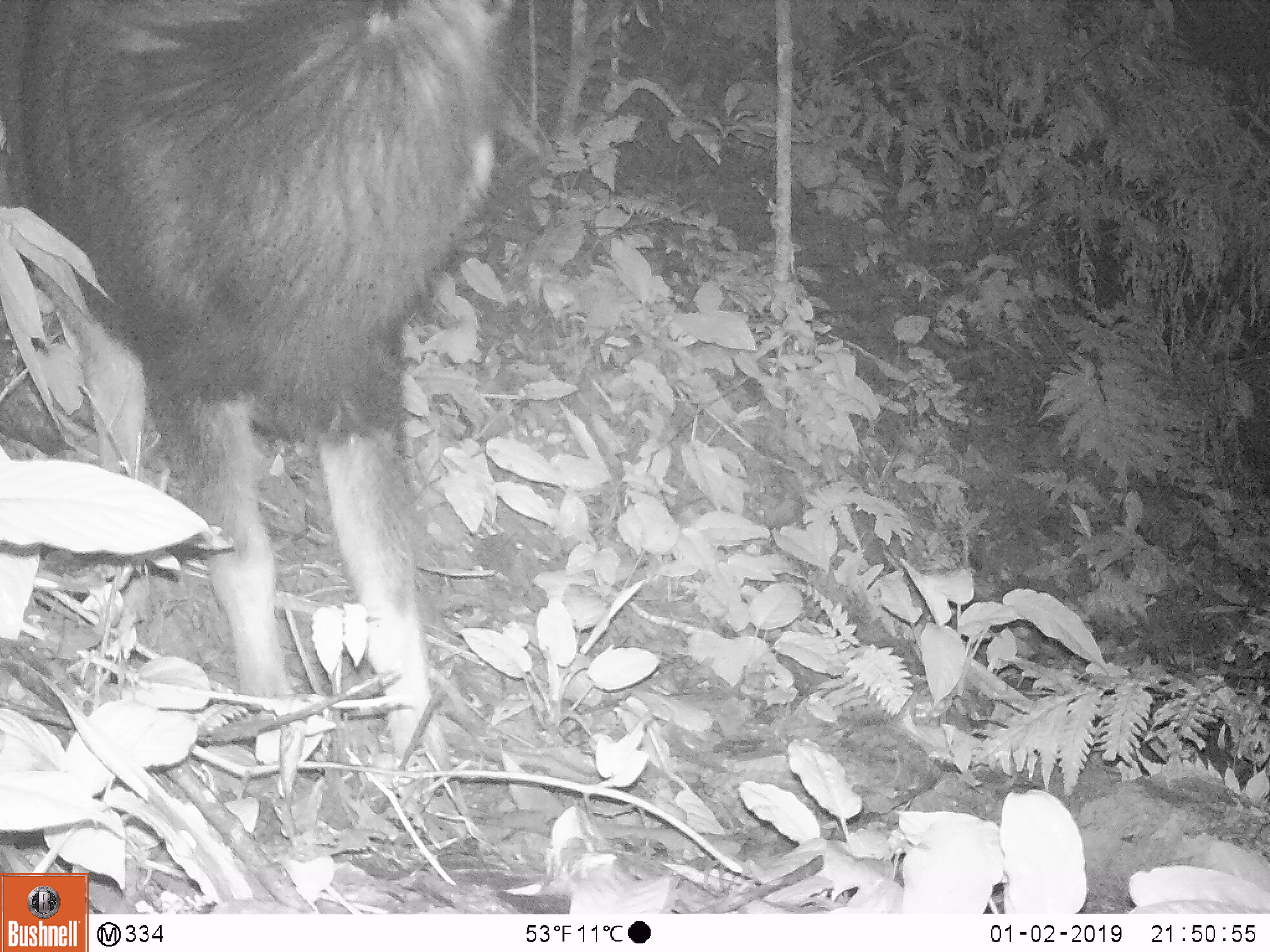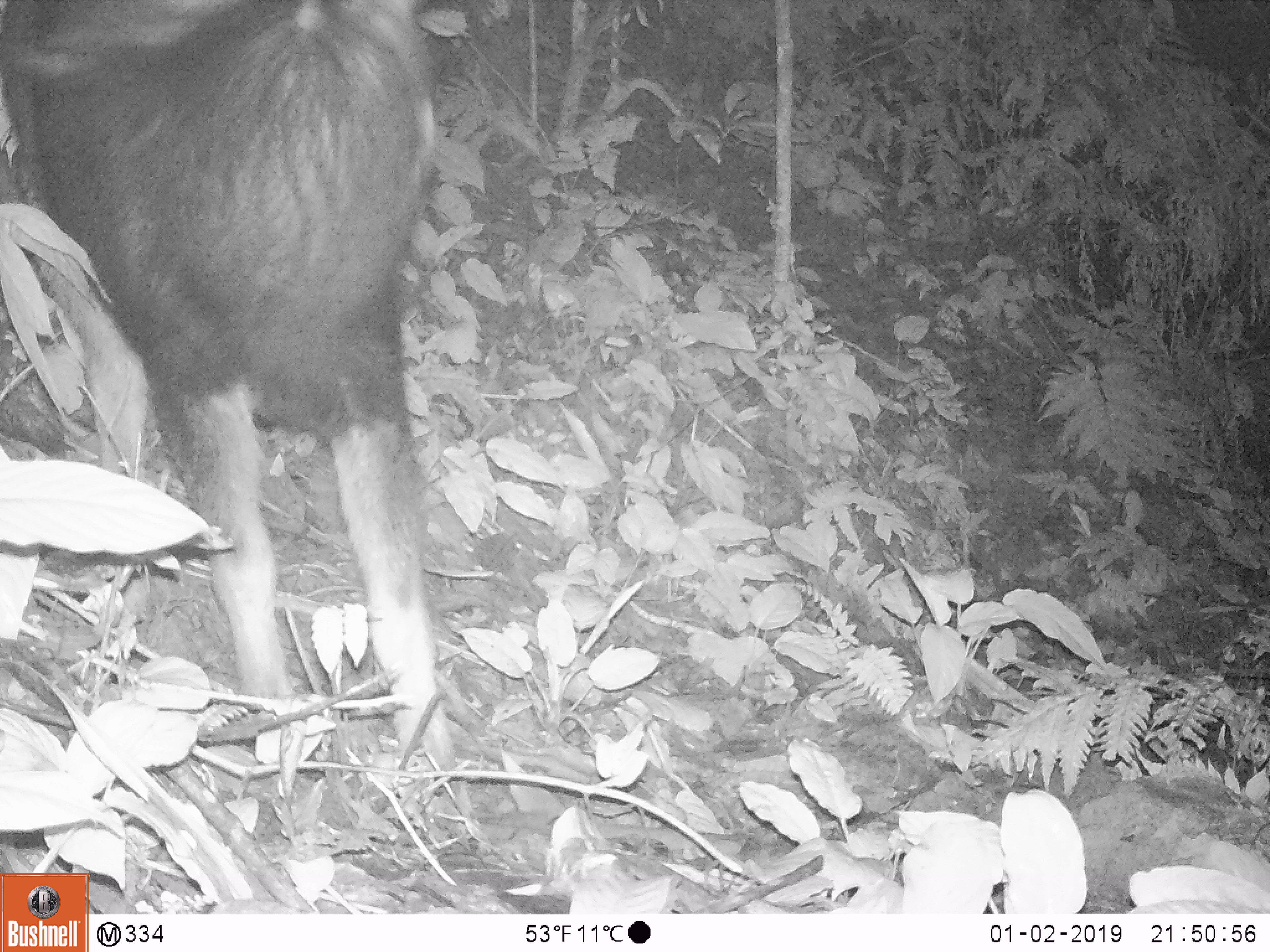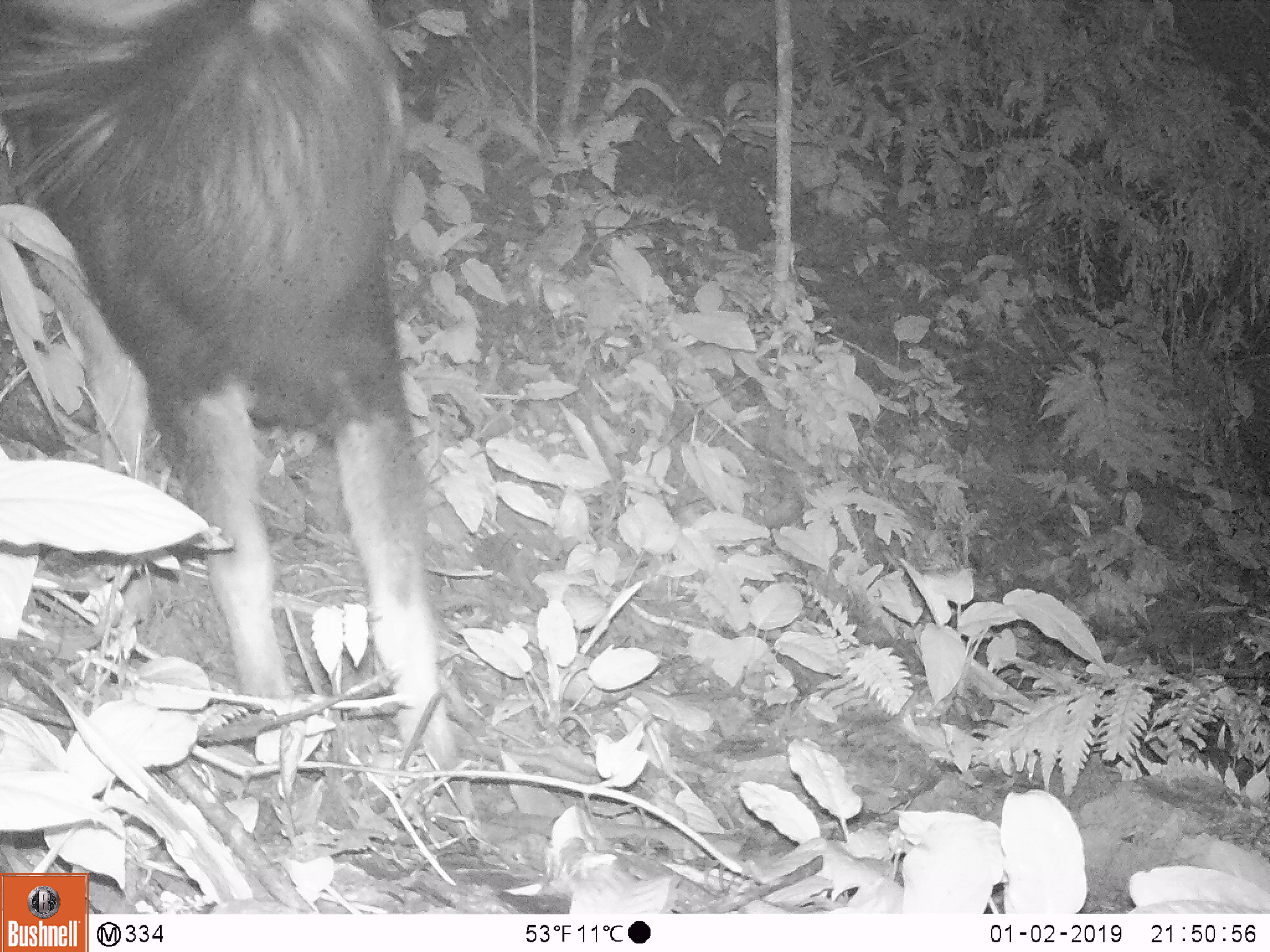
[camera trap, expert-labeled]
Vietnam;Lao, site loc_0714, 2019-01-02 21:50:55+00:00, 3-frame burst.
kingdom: Animalia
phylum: Chordata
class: Mammalia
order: Artiodactyla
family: Bovidae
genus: Capricornis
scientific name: Capricornis sumatraensis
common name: chinese serow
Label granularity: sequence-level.